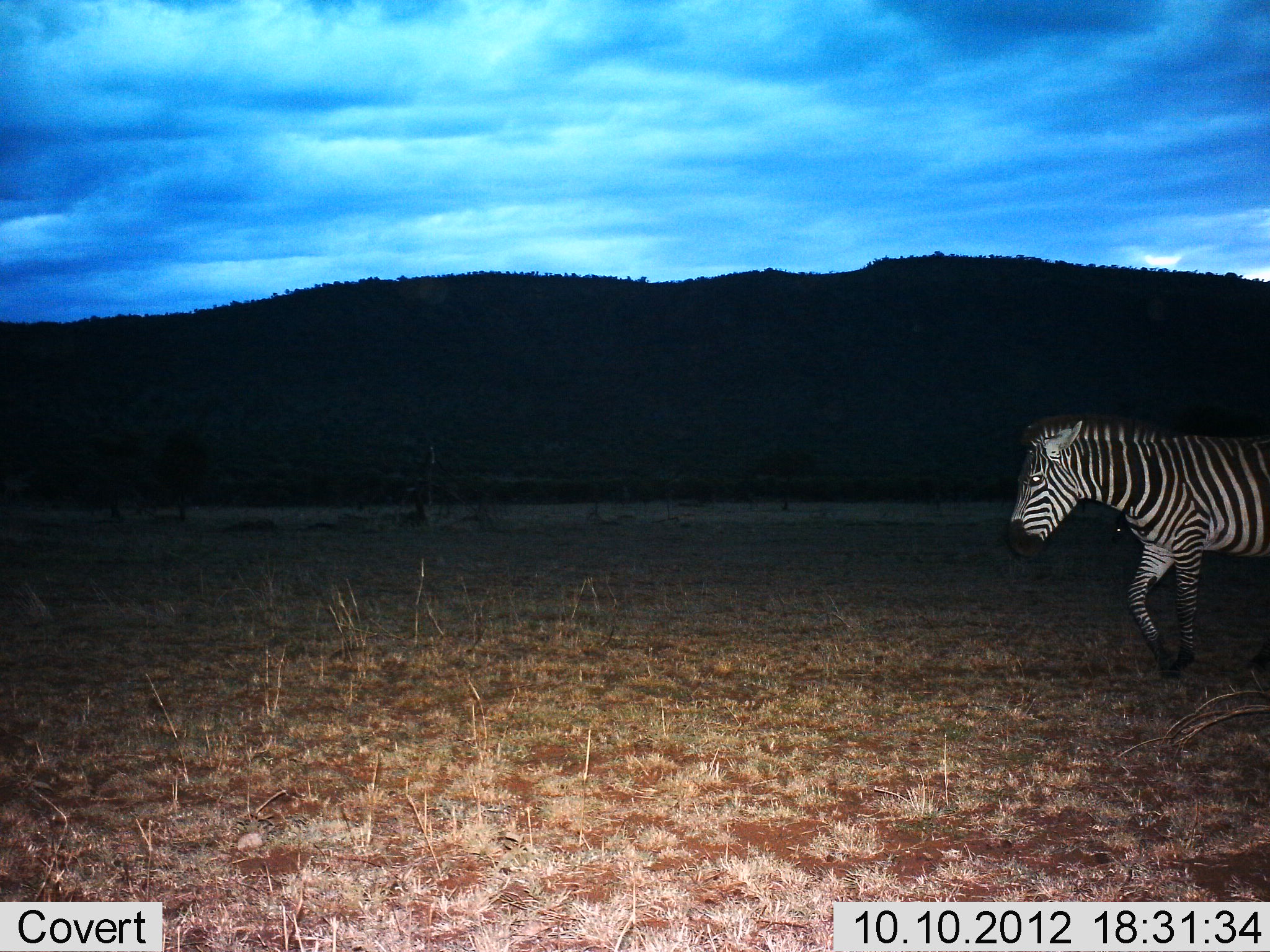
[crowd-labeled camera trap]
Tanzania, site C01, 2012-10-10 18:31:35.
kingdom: Animalia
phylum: Chordata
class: Mammalia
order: Perissodactyla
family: Equidae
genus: Equus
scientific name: Equus quagga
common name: plains zebra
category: zebra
Zebra (plains zebra) (Equus quagga), count 1. Behavior (volunteer vote fractions): standing 10%, resting 0%, moving 100%, interacting 0%. Young present (vote fraction): 0%. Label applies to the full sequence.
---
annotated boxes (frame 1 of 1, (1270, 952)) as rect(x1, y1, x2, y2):
animal: rect(1003, 412, 1270, 679)